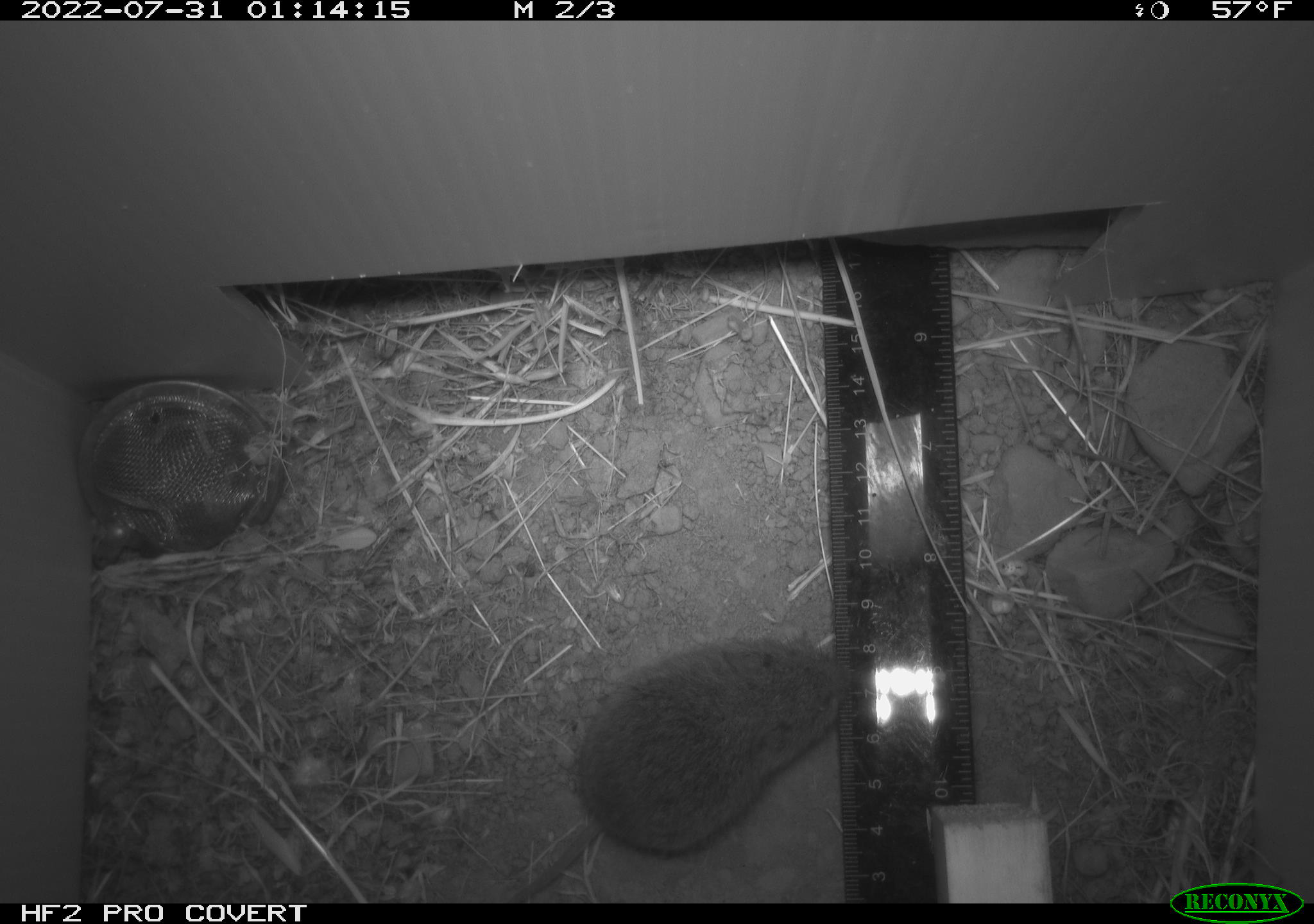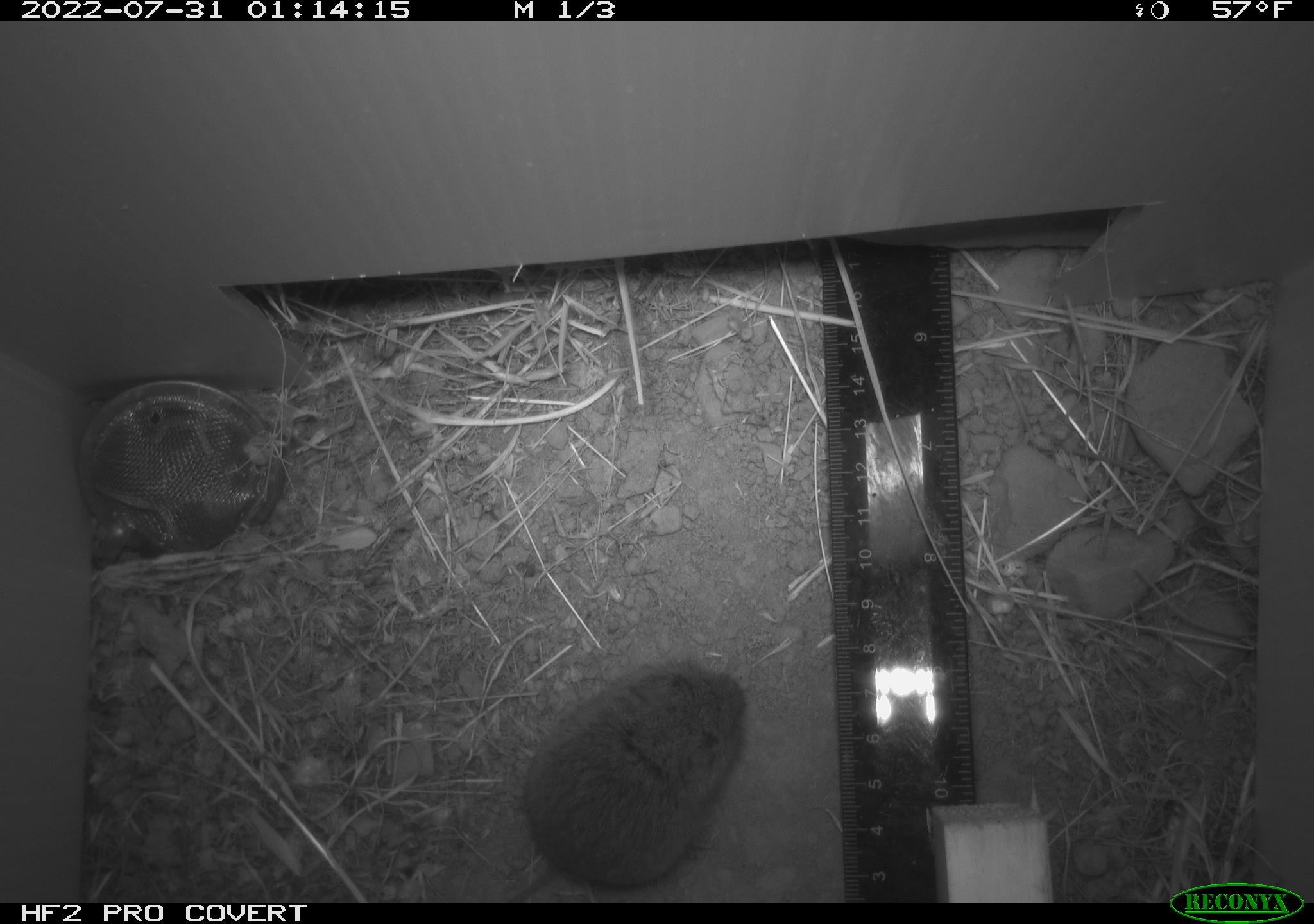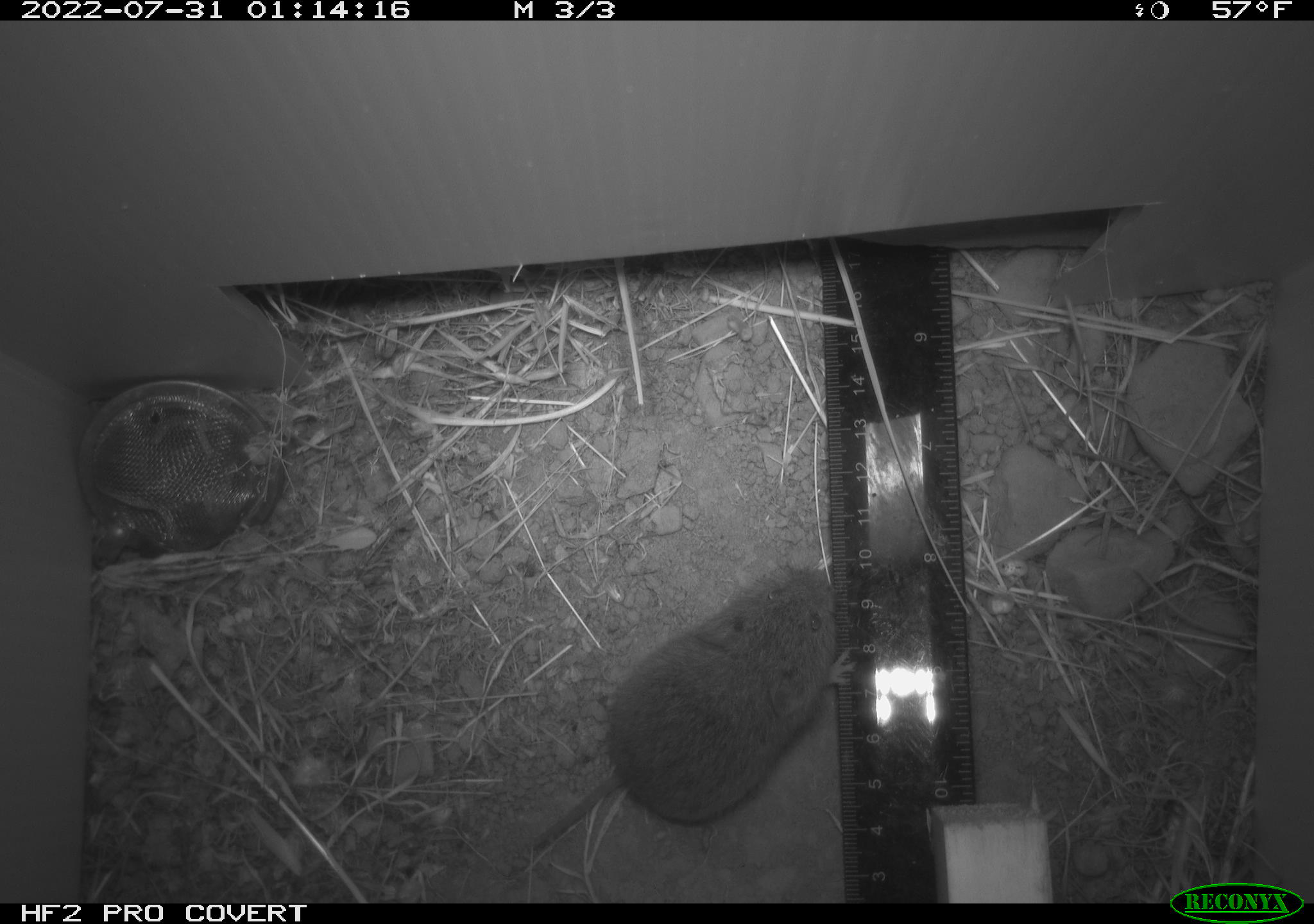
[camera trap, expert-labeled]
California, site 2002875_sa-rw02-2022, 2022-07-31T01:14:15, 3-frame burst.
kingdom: Animalia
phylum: Chordata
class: Mammalia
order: Rodentia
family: Cricetidae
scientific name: Arvicolinae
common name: voles, lemmings, and muskrats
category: arvicolinae subfamily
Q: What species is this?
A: Arvicolinae subfamily (voles, lemmings, and muskrats) (Arvicolinae).